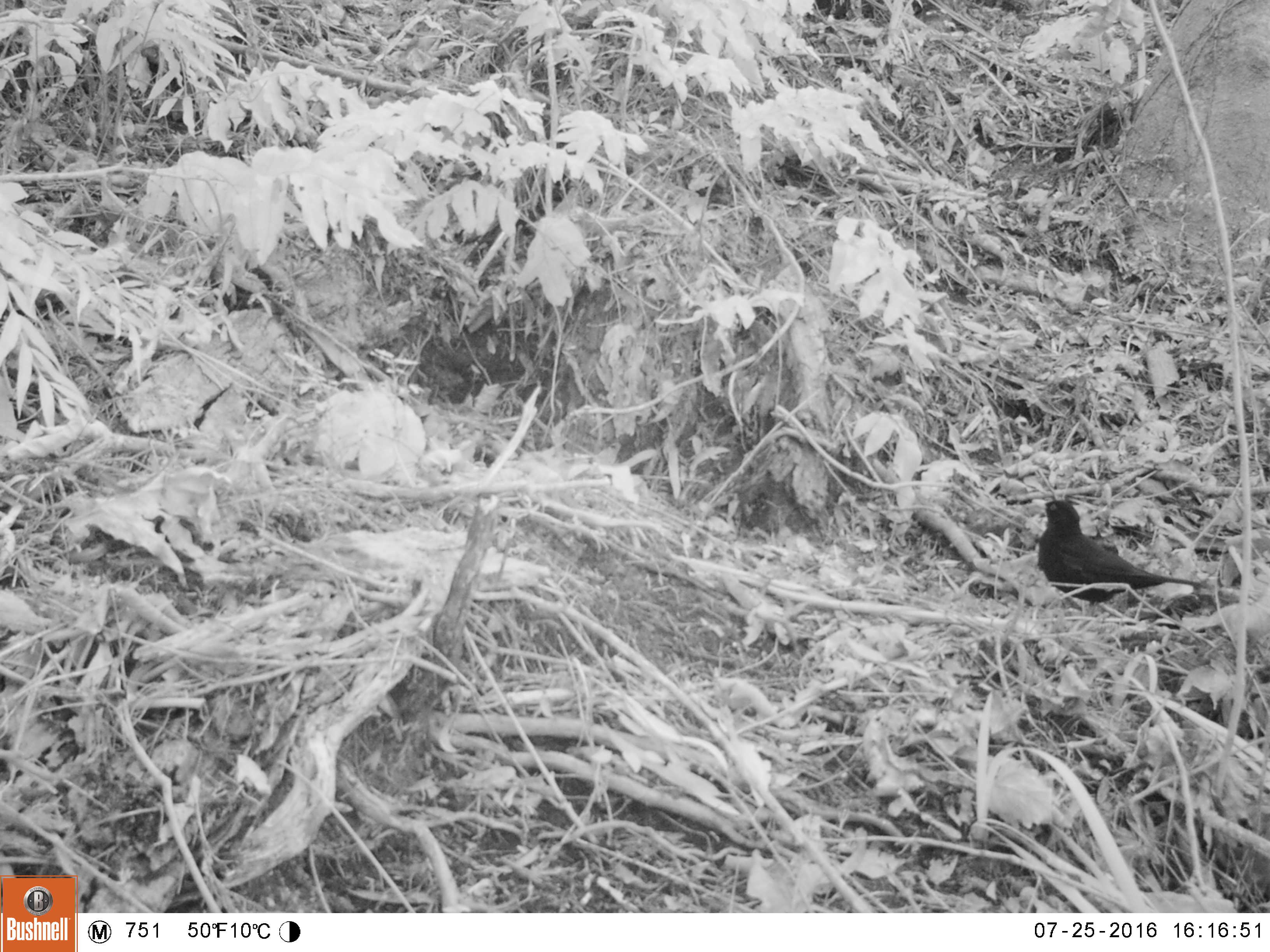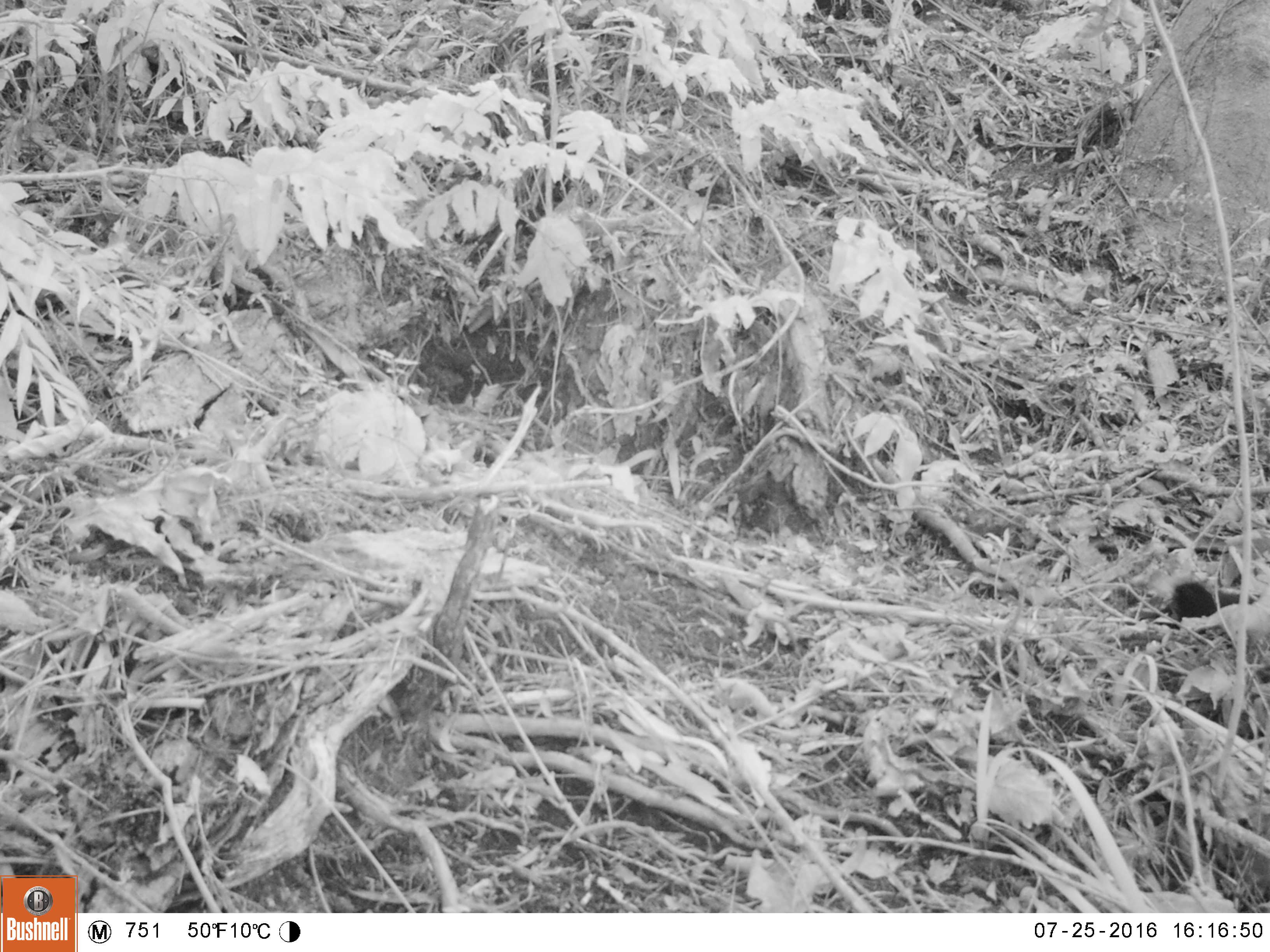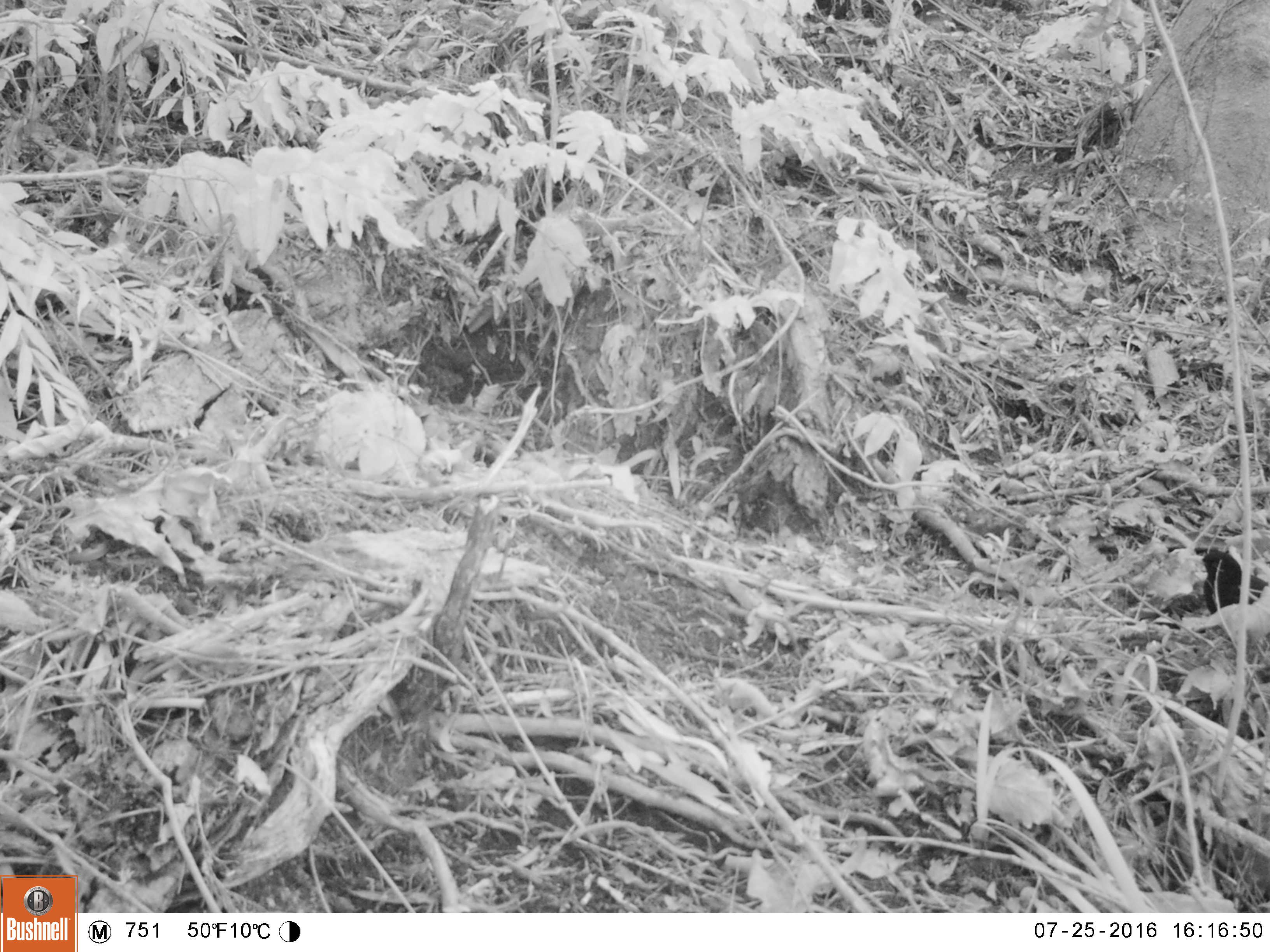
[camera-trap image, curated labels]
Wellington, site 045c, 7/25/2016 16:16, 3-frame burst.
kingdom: Animalia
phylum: Chordata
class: Aves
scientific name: Aves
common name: bird